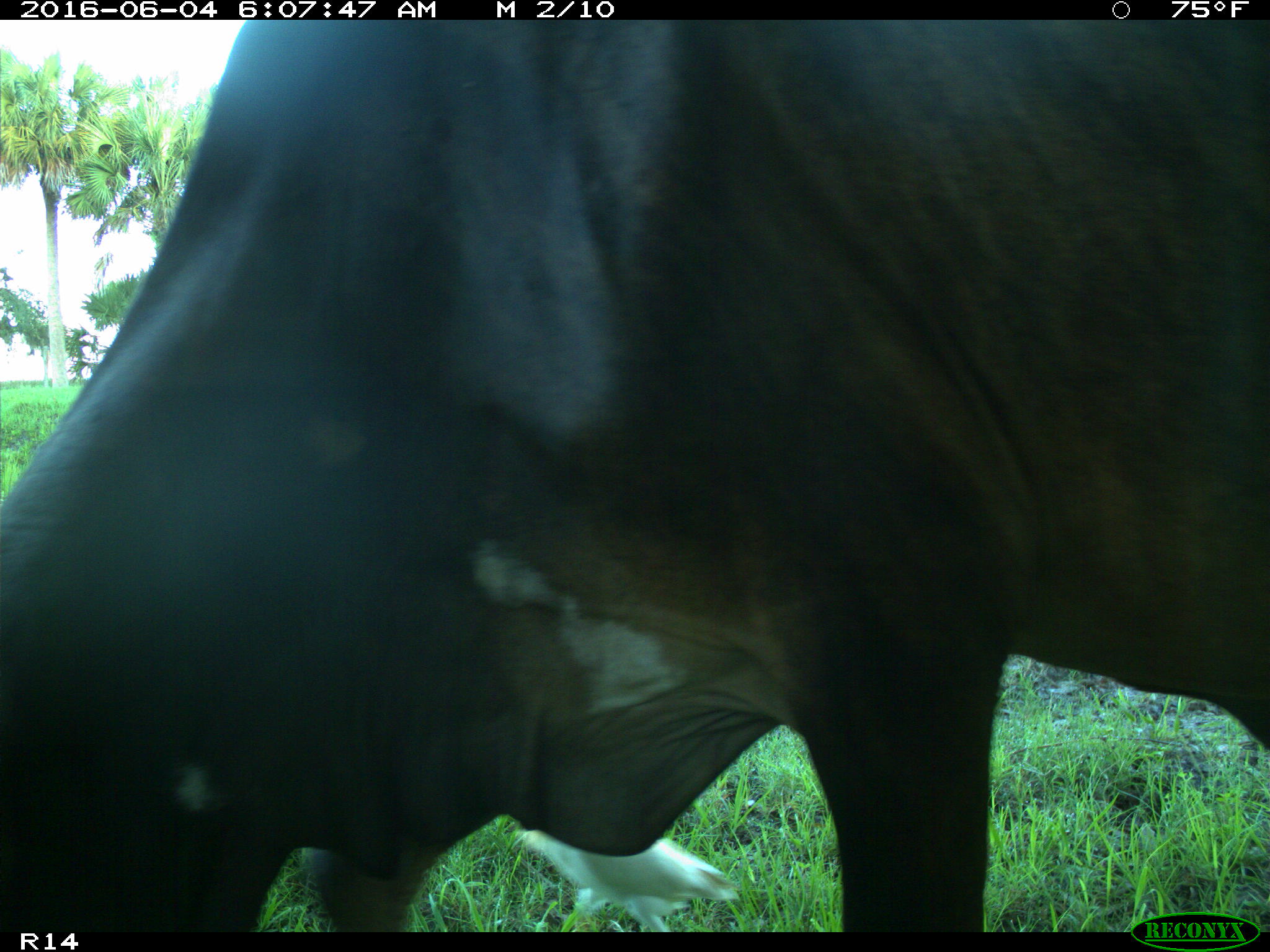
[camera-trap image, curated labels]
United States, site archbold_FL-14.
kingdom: Animalia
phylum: Chordata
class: Mammalia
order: Artiodactyla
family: Bovidae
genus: Bos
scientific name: Bos taurus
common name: domestic cow